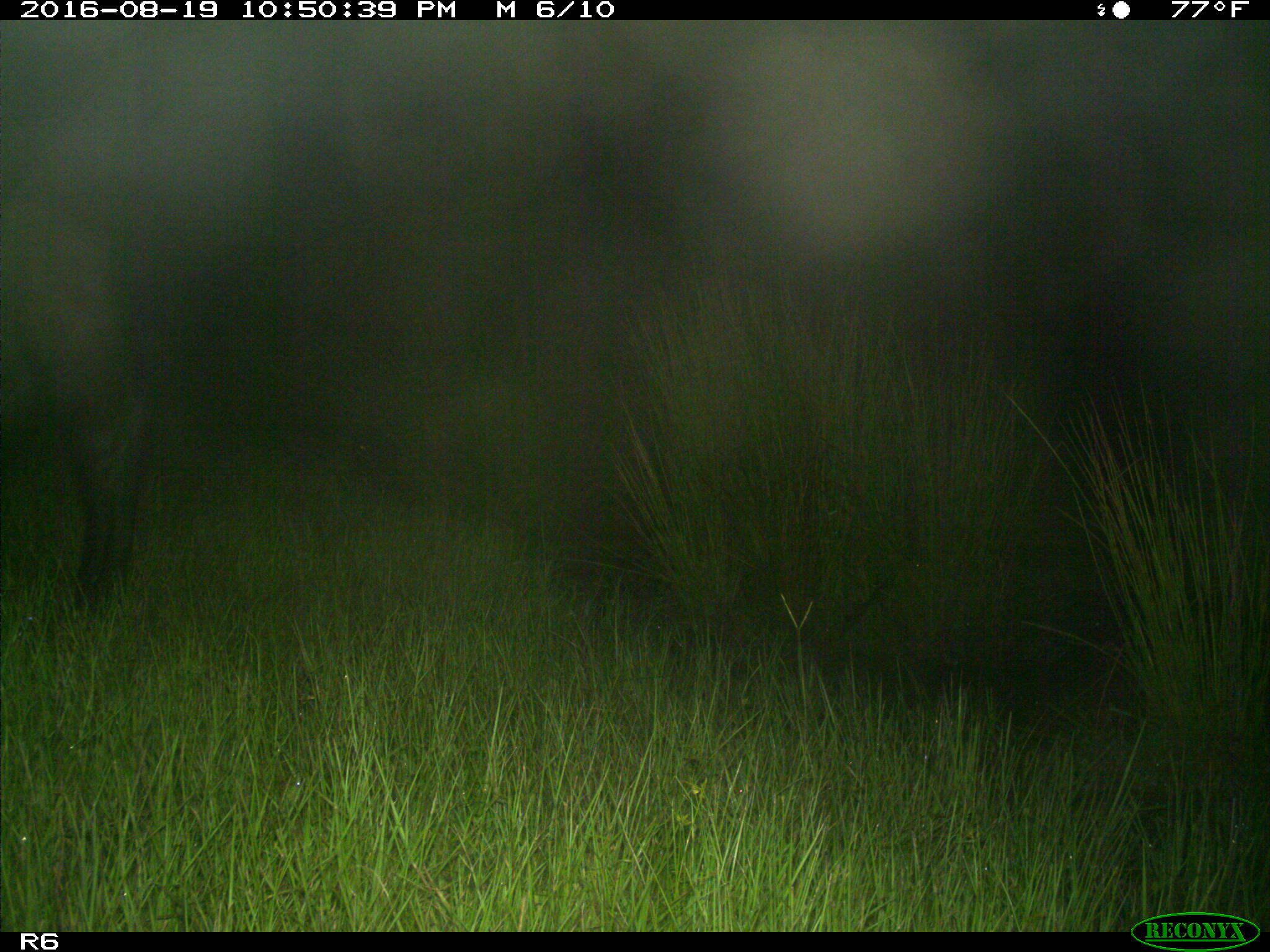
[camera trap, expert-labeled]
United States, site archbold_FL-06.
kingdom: Animalia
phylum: Chordata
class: Mammalia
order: Artiodactyla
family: Bovidae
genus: Bos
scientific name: Bos taurus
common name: domestic cow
Bos taurus (domestic cow).